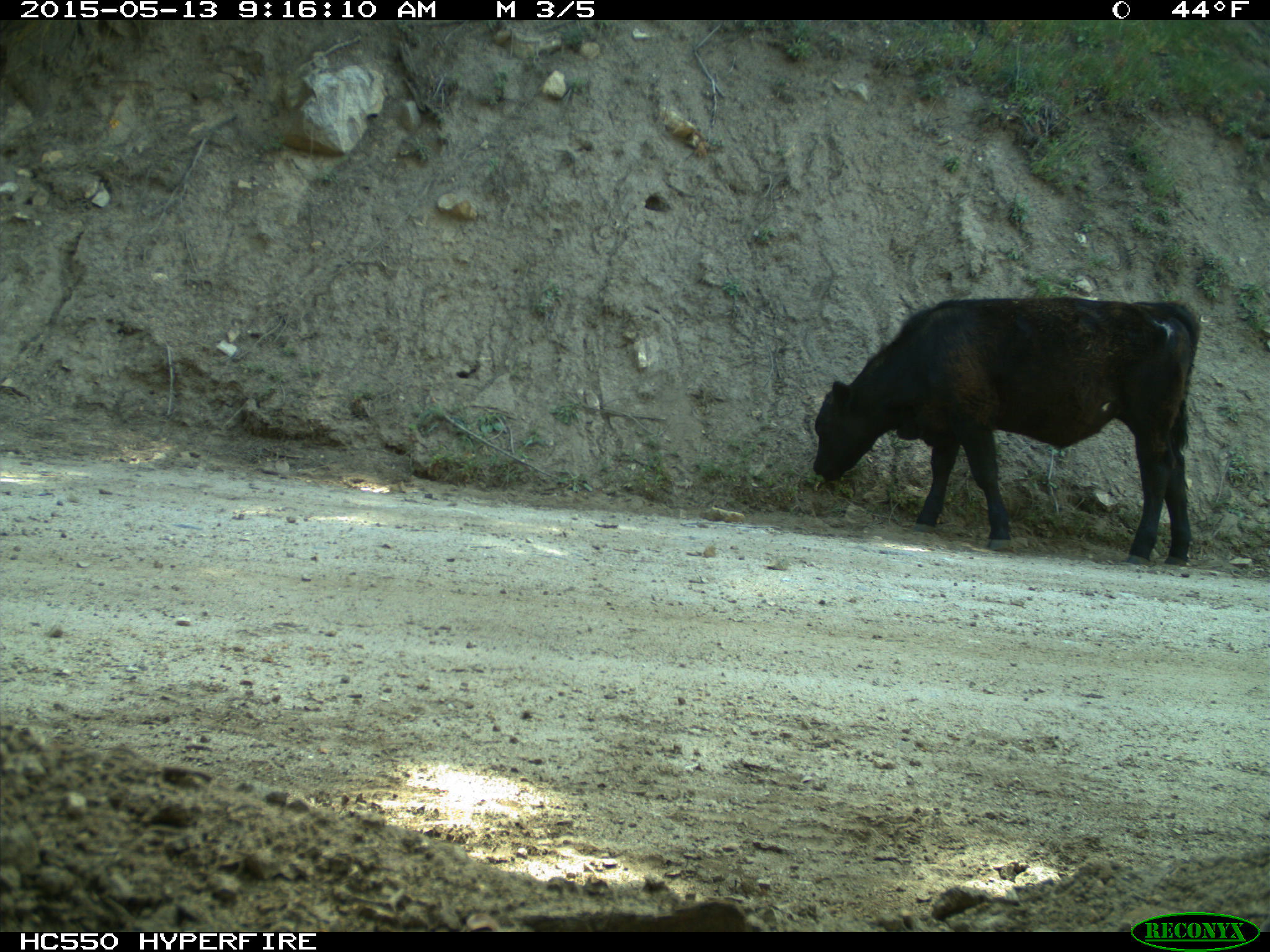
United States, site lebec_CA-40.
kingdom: Animalia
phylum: Chordata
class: Mammalia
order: Artiodactyla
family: Bovidae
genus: Bos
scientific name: Bos taurus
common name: domestic cow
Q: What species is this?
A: Bos taurus (domestic cow).